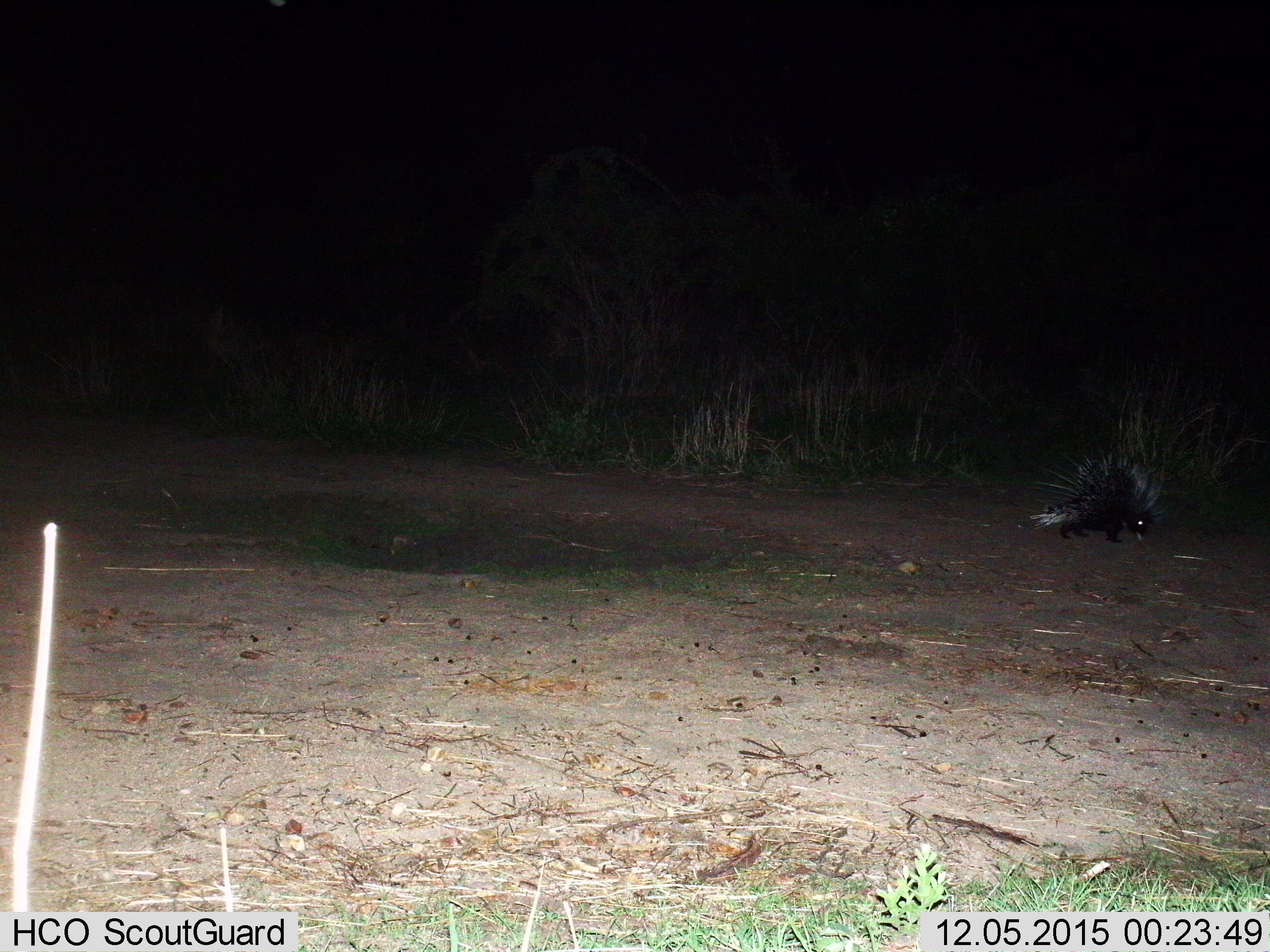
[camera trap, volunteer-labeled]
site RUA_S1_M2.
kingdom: Animalia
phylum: Chordata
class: Mammalia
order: Rodentia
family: Hystricidae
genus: Hystrix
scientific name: Hystrix cristata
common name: crested porcupine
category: porcupine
Porcupine (crested porcupine) (Hystrix cristata), count 1. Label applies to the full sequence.